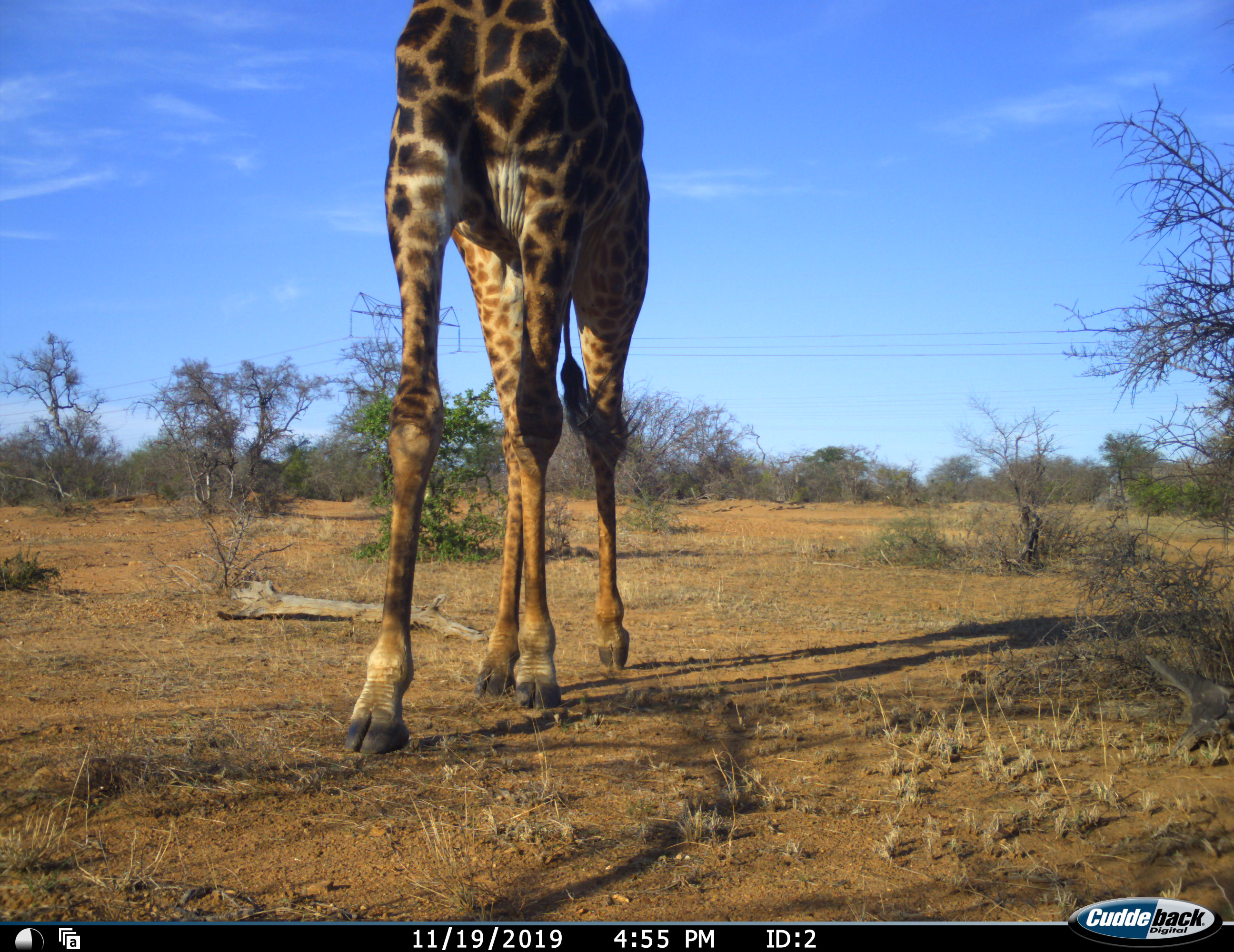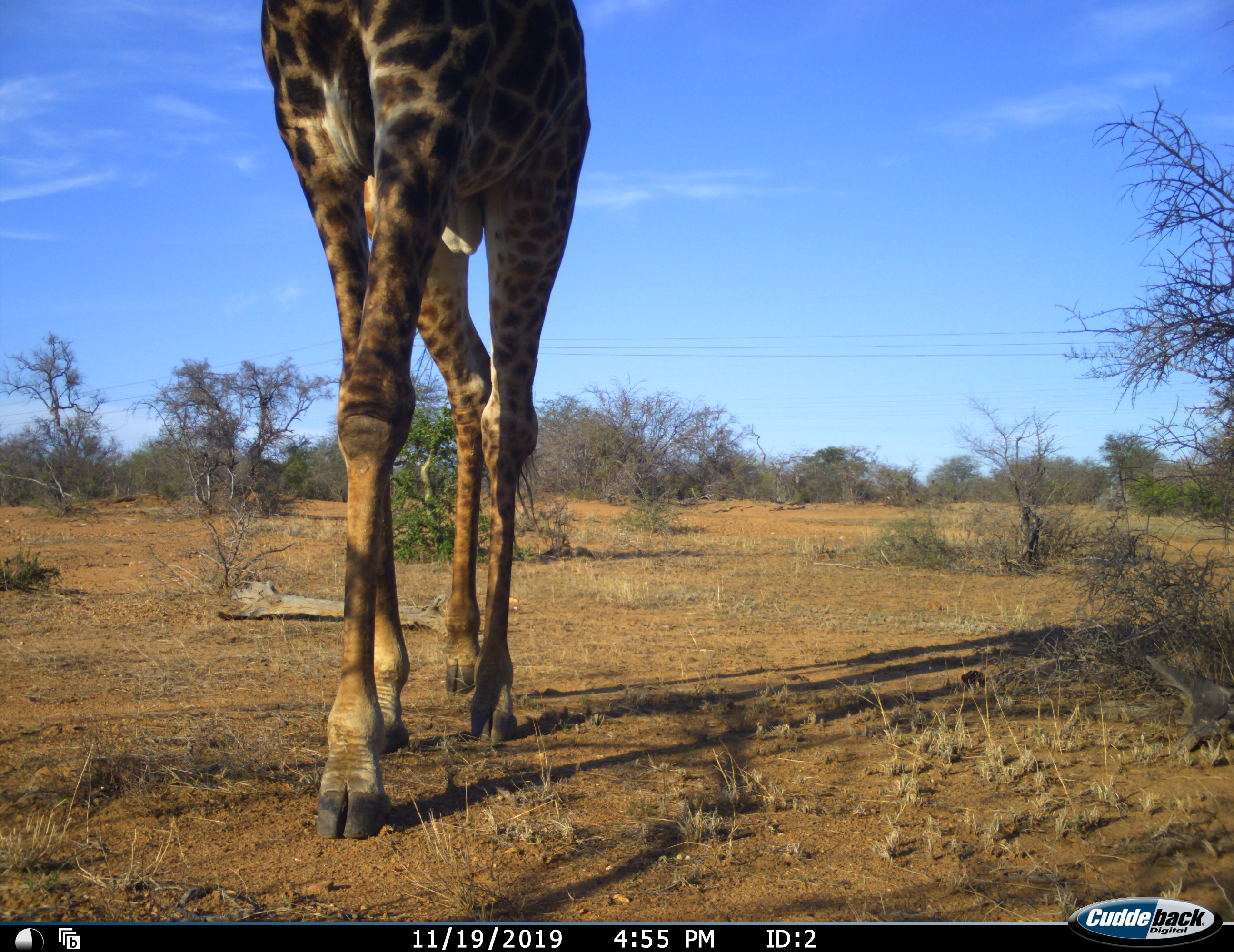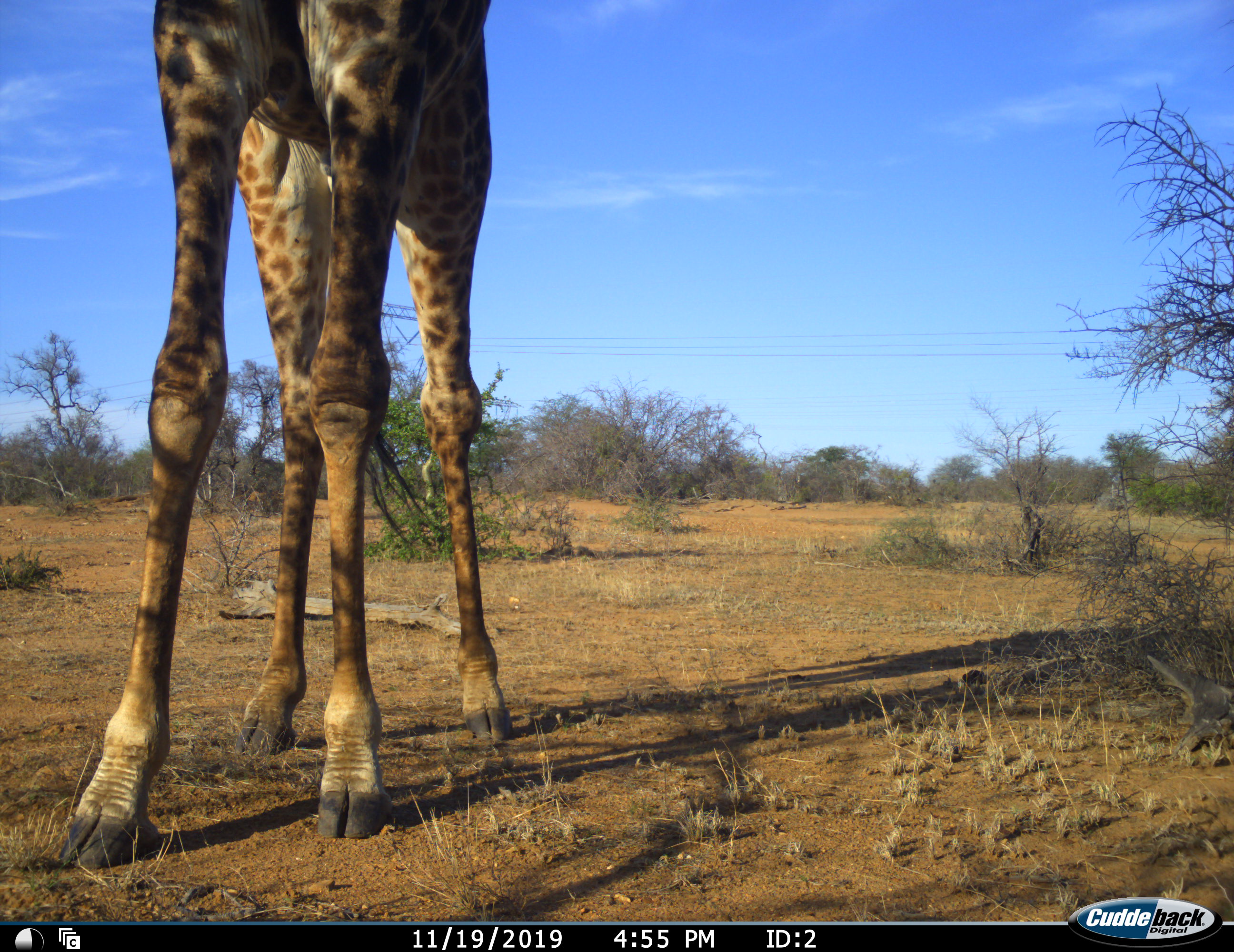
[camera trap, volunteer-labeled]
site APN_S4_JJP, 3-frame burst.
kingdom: Animalia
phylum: Chordata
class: Mammalia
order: Artiodactyla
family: Giraffidae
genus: Giraffa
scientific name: Giraffa camelopardalis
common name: giraffe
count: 1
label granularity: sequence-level